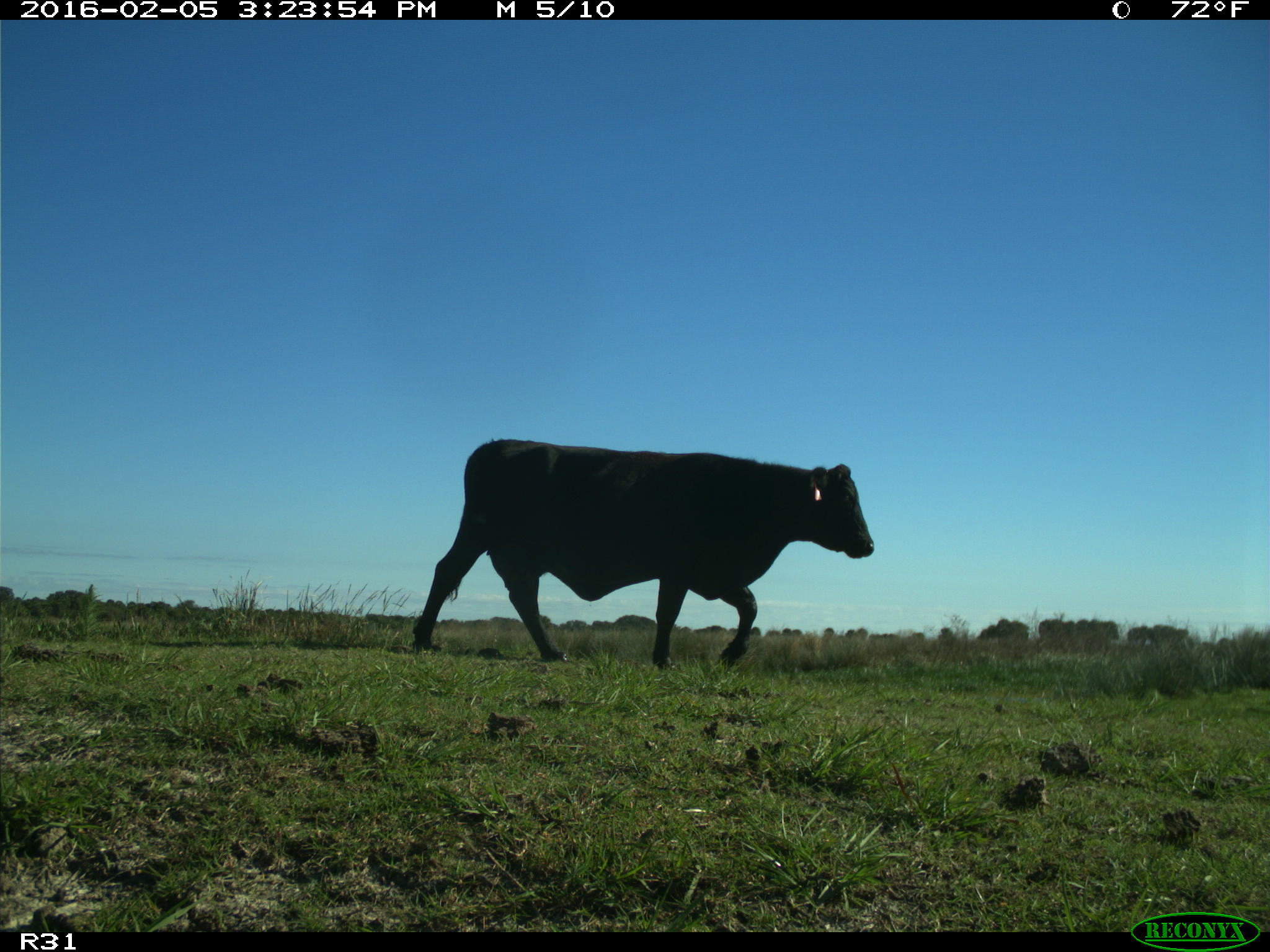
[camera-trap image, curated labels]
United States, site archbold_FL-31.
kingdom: Animalia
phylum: Chordata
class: Mammalia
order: Artiodactyla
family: Bovidae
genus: Bos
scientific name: Bos taurus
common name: domestic cow